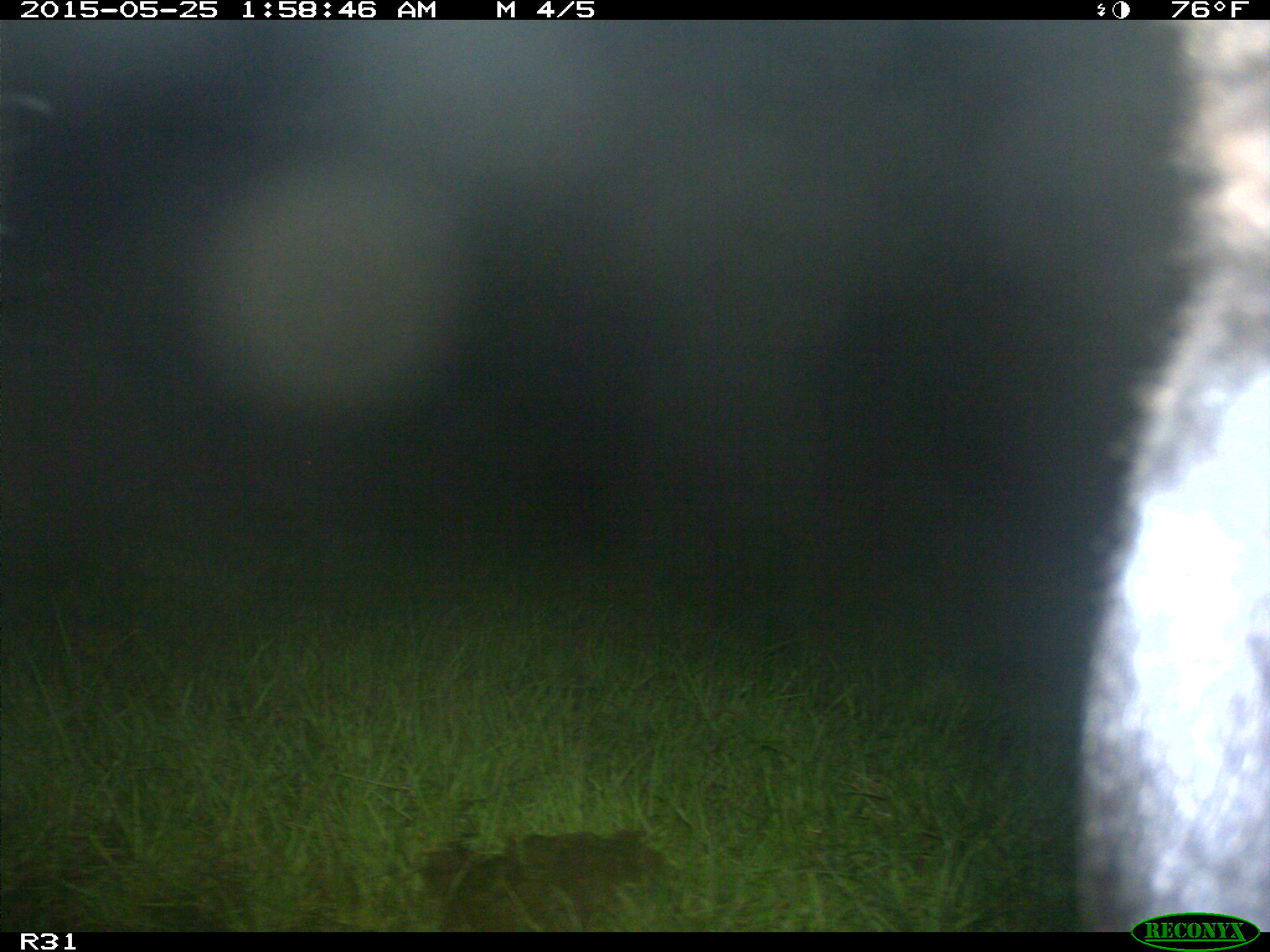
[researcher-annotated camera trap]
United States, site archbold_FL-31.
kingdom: Animalia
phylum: Chordata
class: Mammalia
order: Artiodactyla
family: Bovidae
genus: Bos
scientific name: Bos taurus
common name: domestic cow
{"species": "Bos taurus (domestic cow)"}